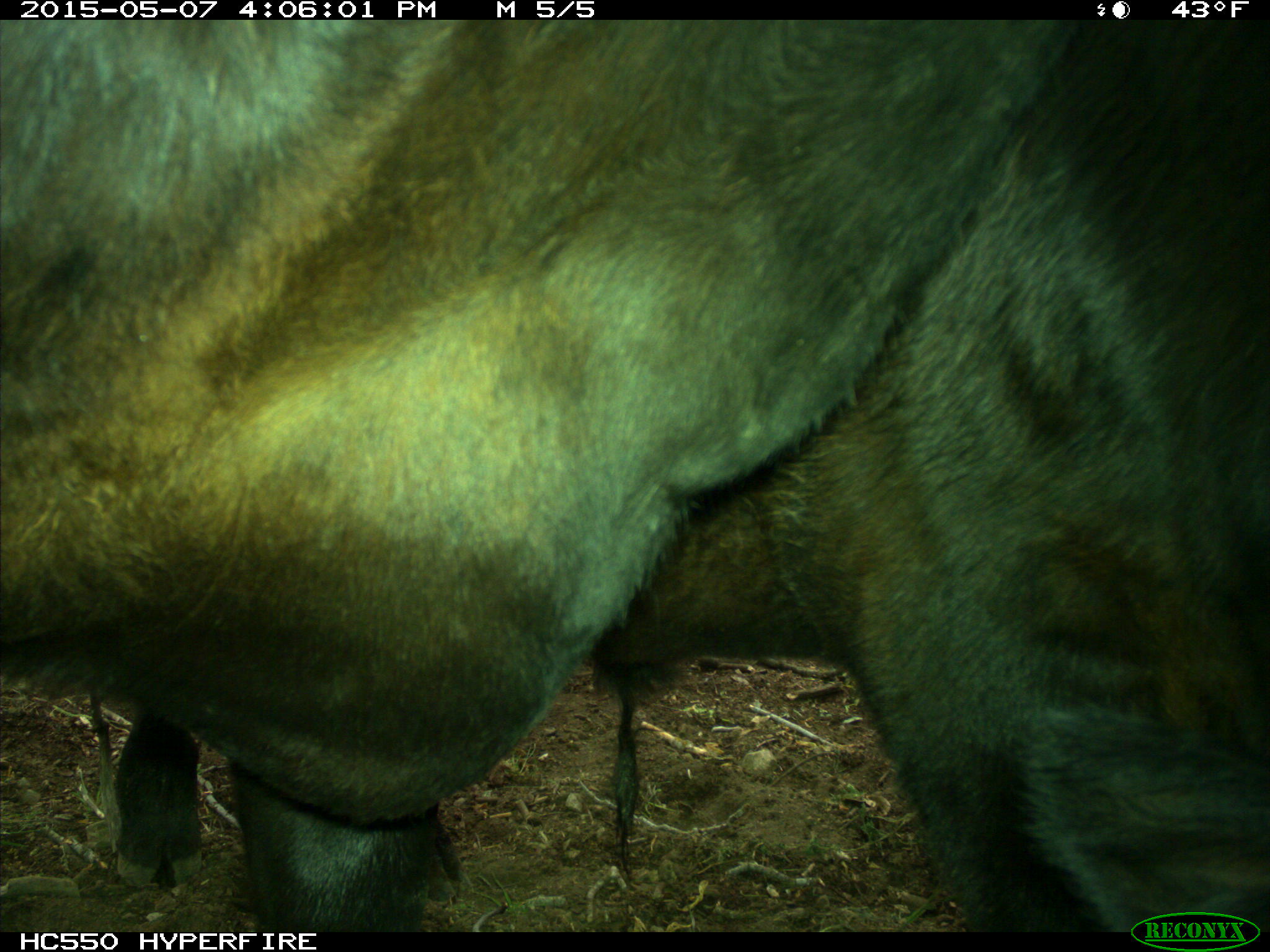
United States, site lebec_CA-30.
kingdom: Animalia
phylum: Chordata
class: Mammalia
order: Artiodactyla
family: Bovidae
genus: Bos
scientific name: Bos taurus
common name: domestic cow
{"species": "Bos taurus (domestic cow)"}